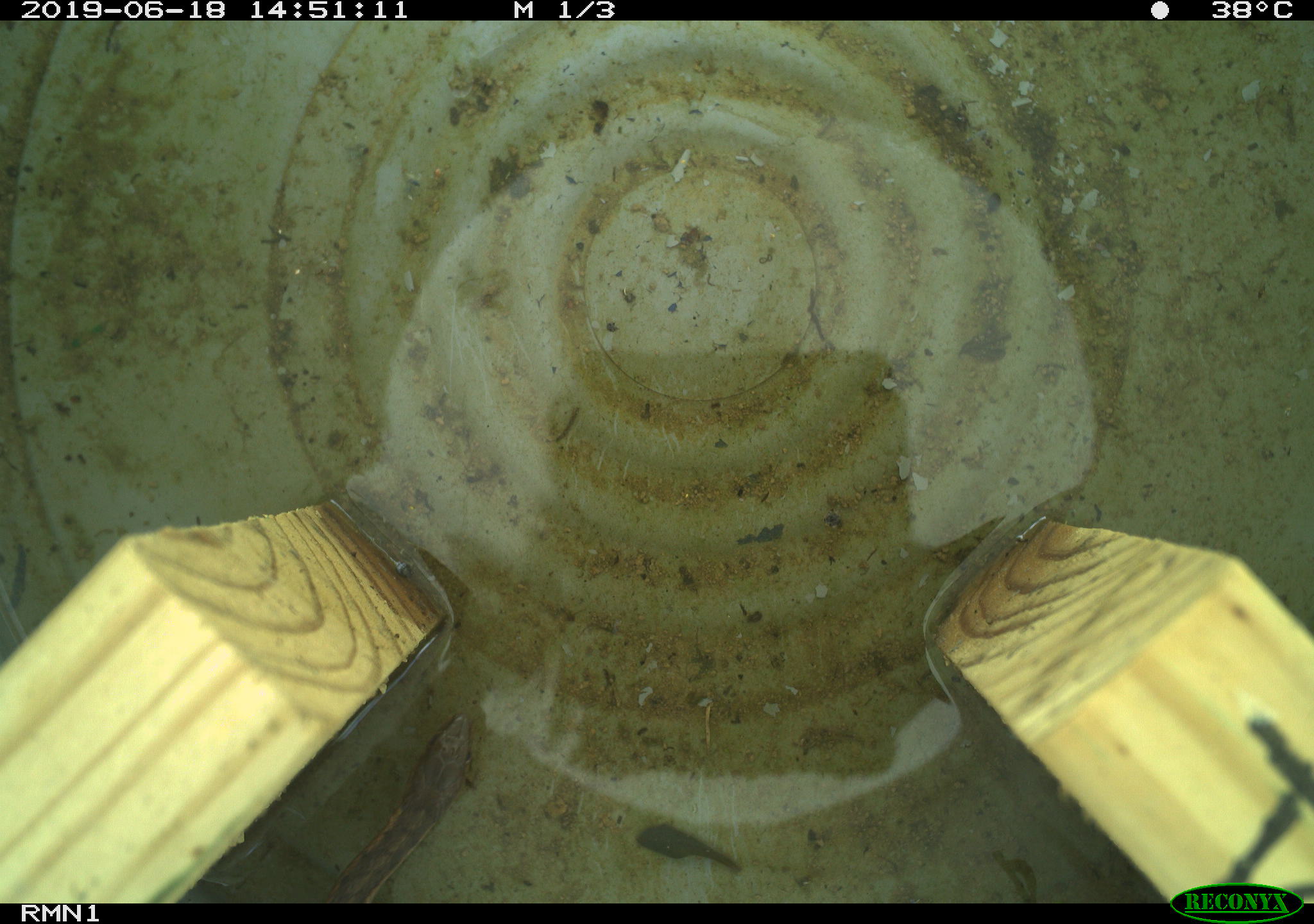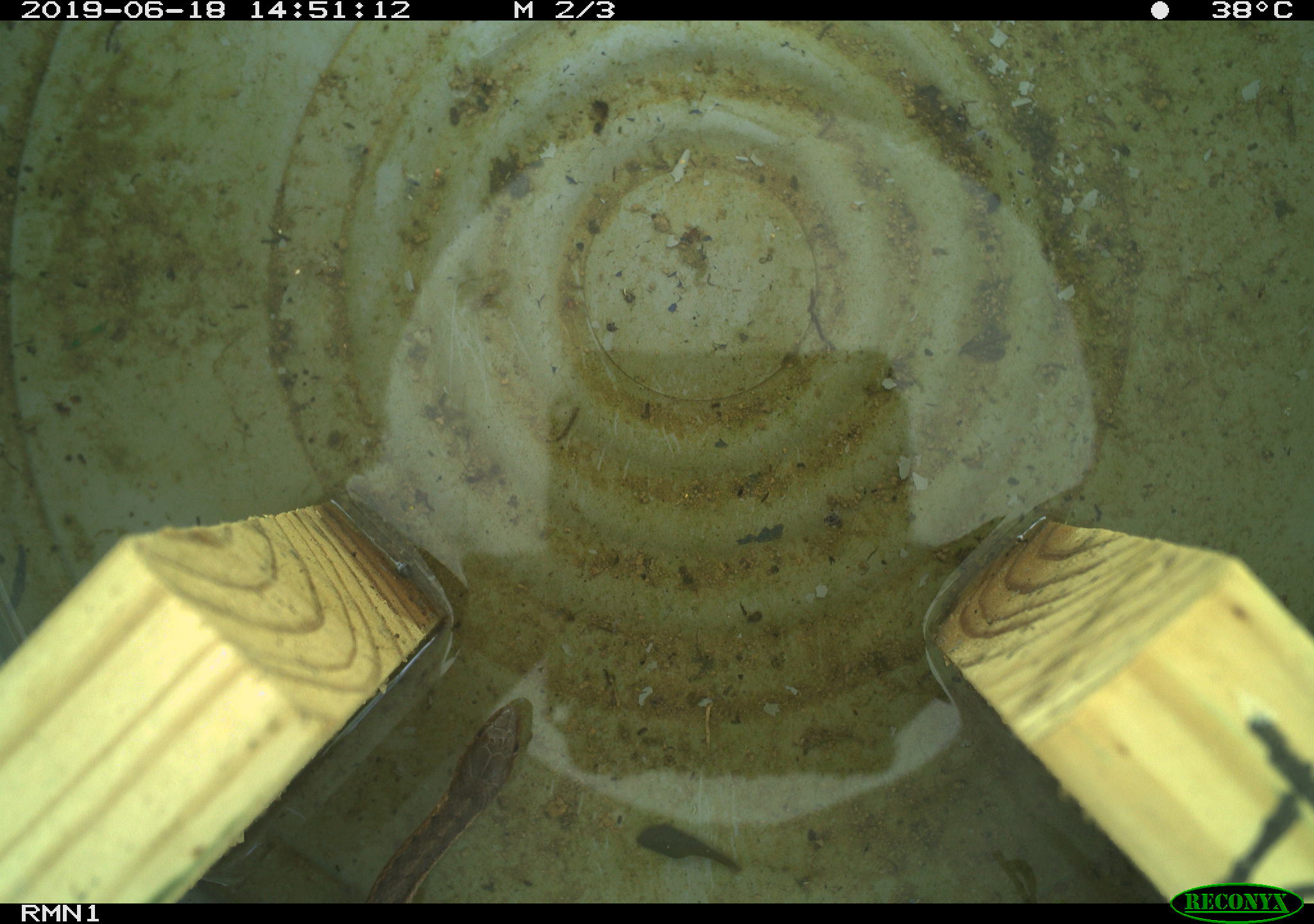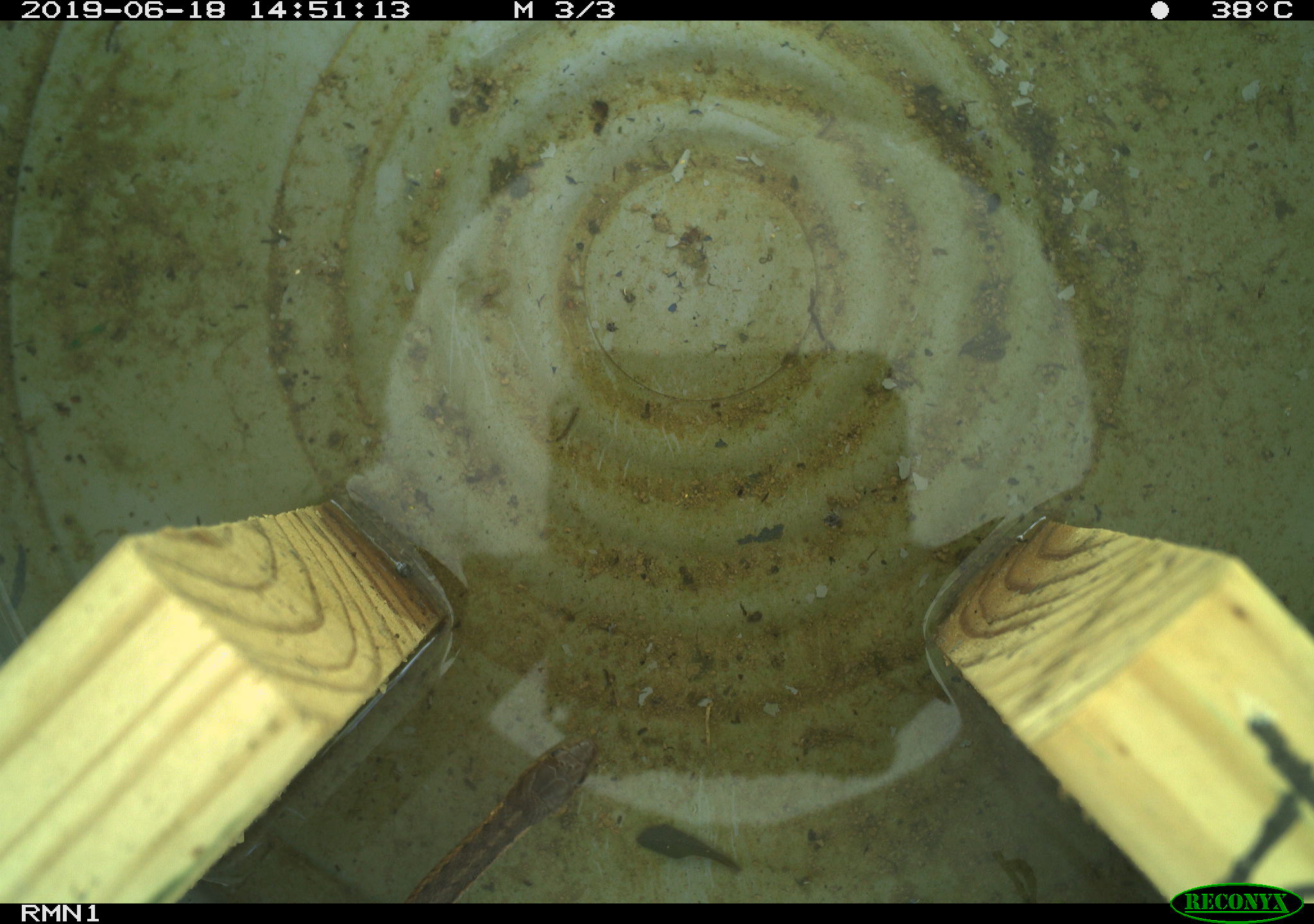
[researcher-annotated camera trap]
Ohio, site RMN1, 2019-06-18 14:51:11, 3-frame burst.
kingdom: Animalia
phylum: Chordata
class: Reptilia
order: Squamata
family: Colubridae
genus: Thamnophis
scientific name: Thamnophis sirtalis sirtalis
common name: eastern gartersnake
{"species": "eastern gartersnake (Thamnophis sirtalis sirtalis)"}